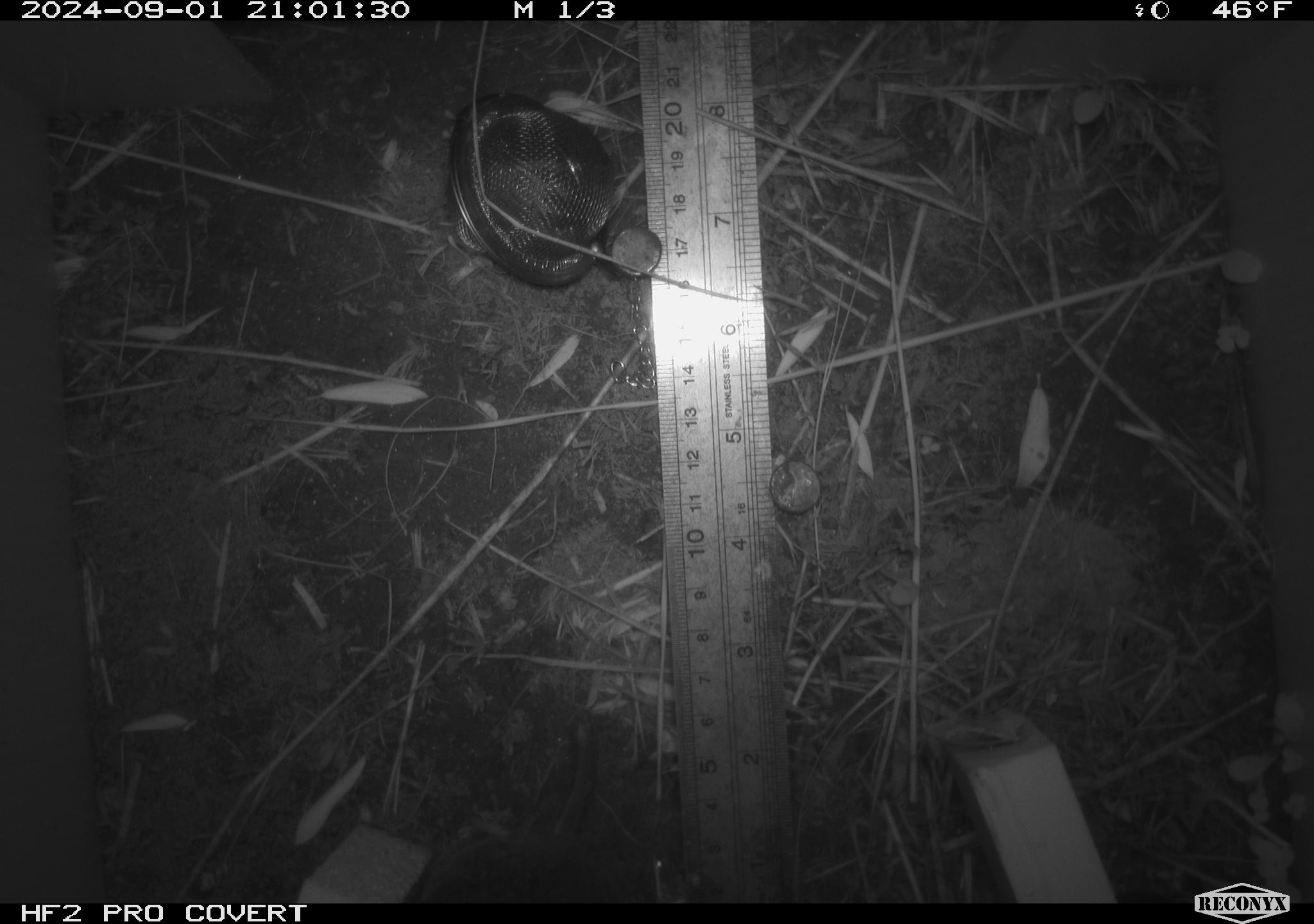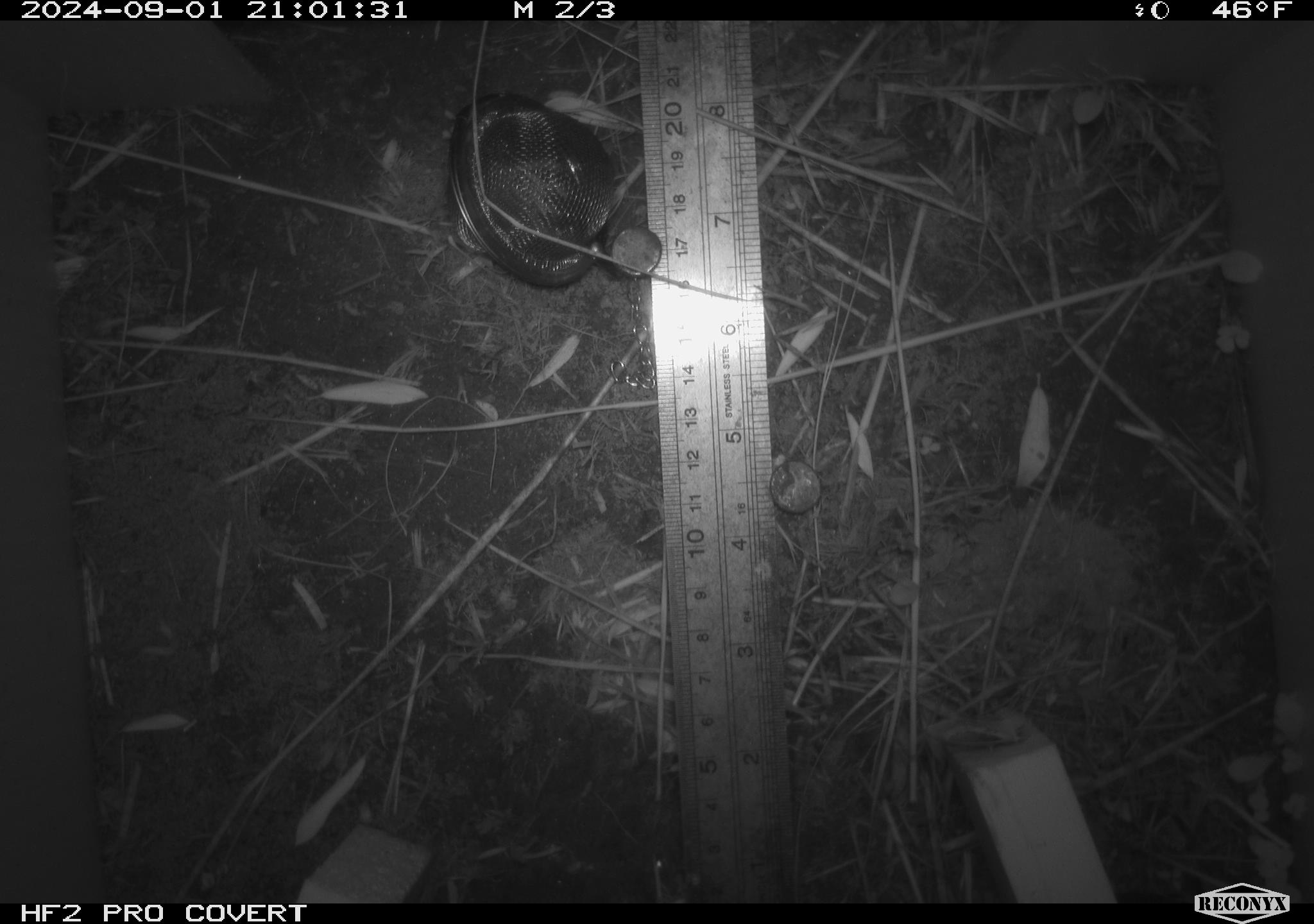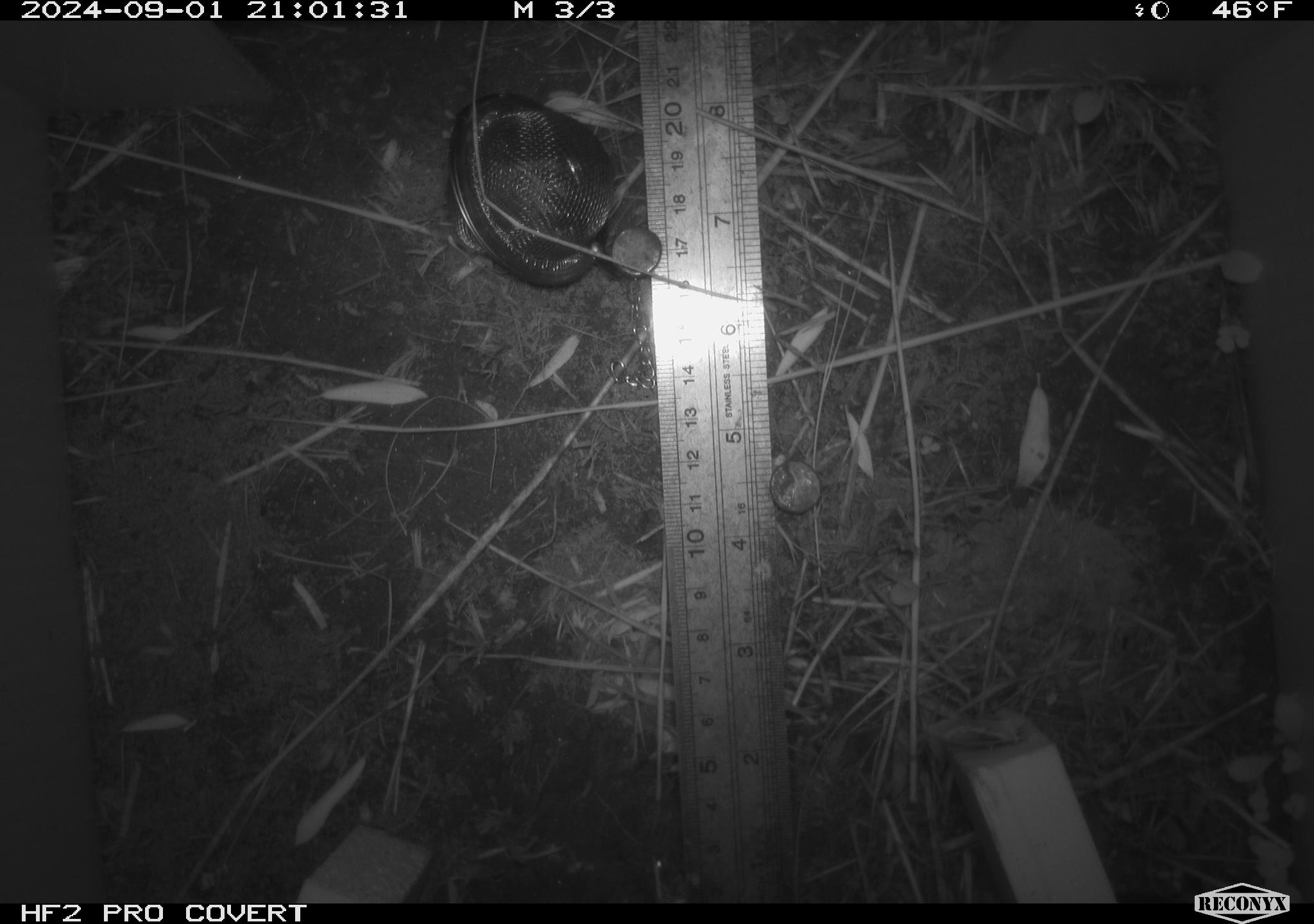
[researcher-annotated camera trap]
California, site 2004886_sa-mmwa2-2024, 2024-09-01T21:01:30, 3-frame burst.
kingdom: Animalia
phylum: Chordata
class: Mammalia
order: Rodentia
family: Cricetidae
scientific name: Arvicolinae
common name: voles, lemmings, and muskrats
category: arvicolinae subfamily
Arvicolinae subfamily (voles, lemmings, and muskrats) (Arvicolinae).